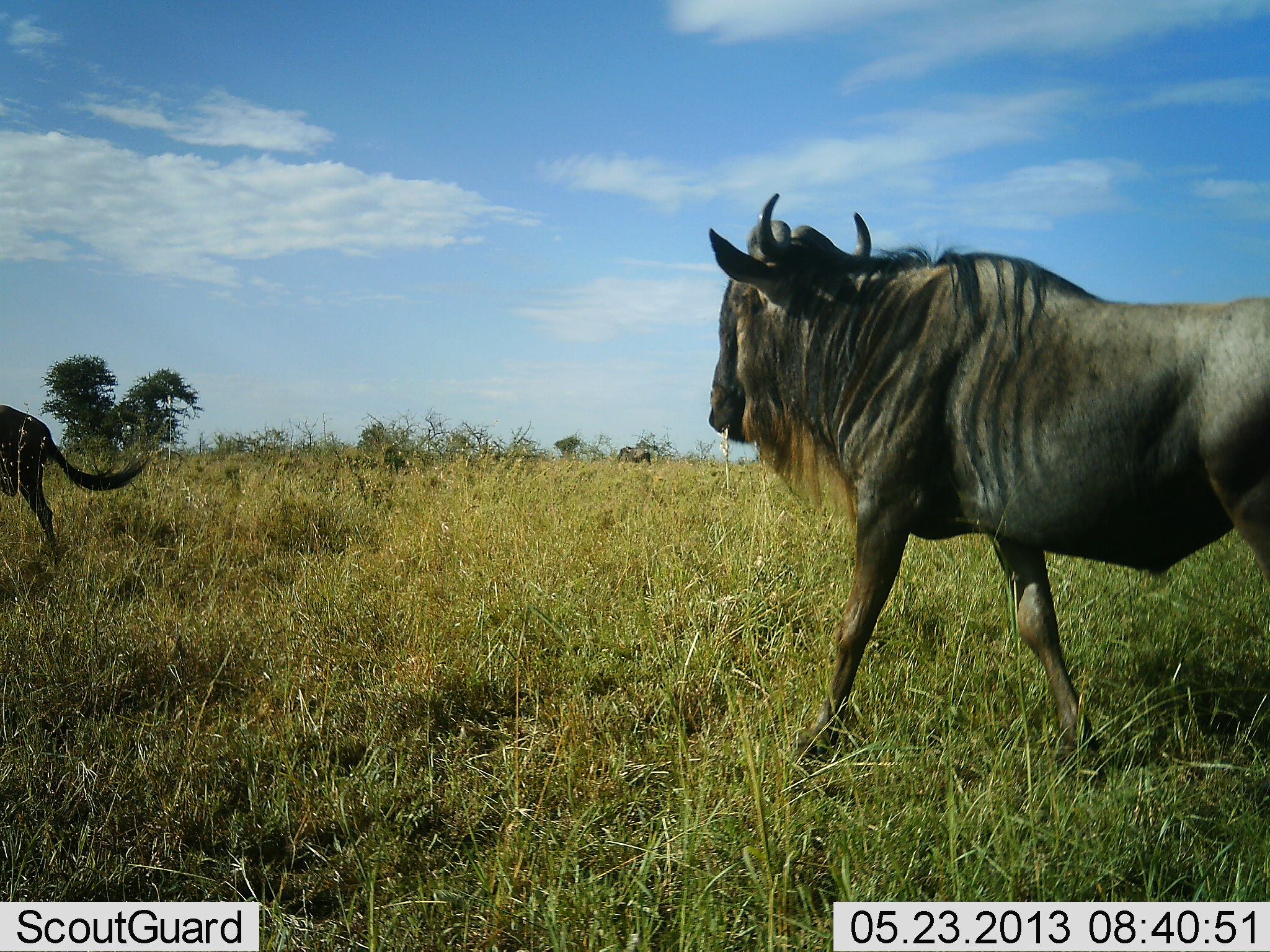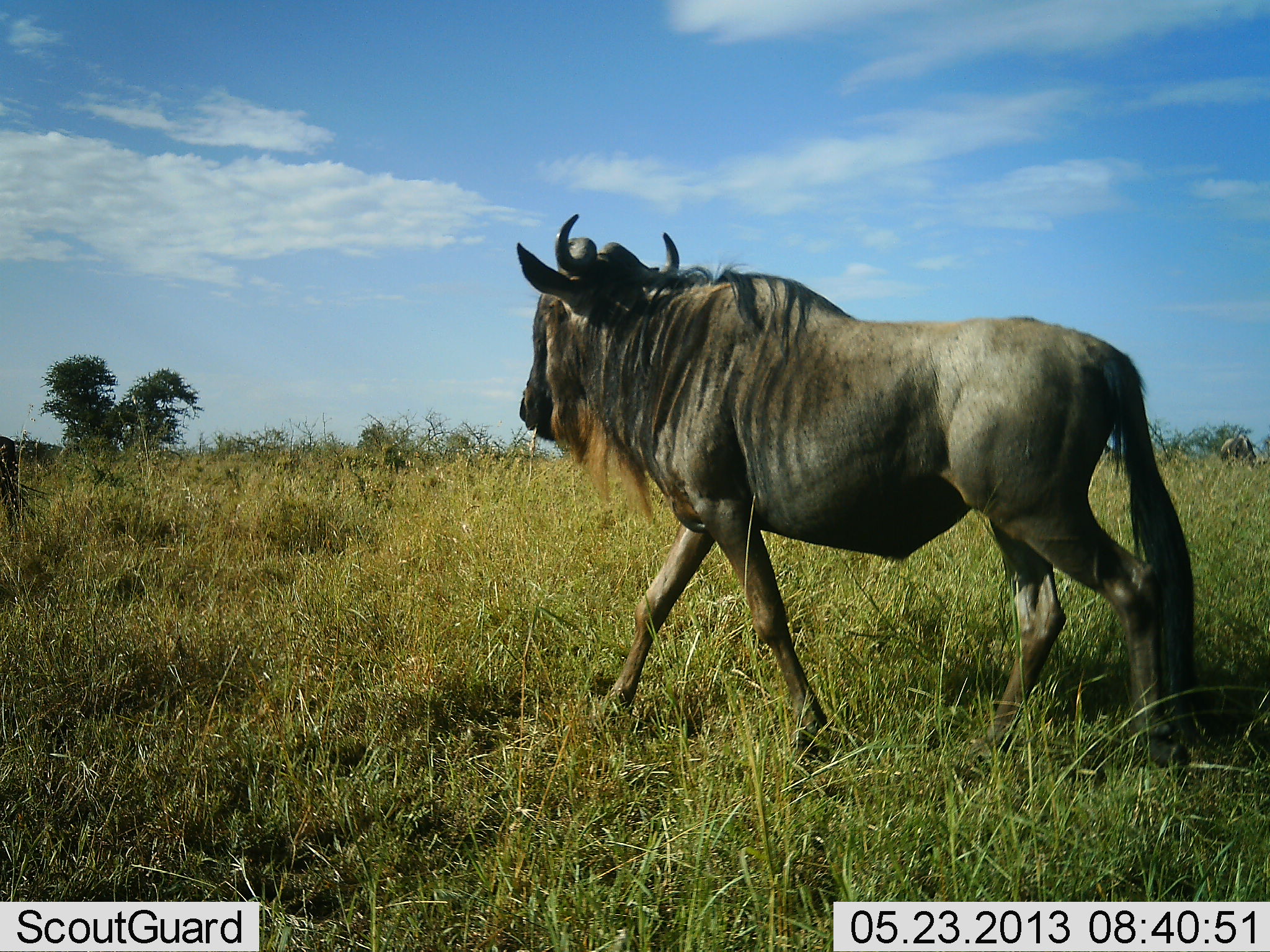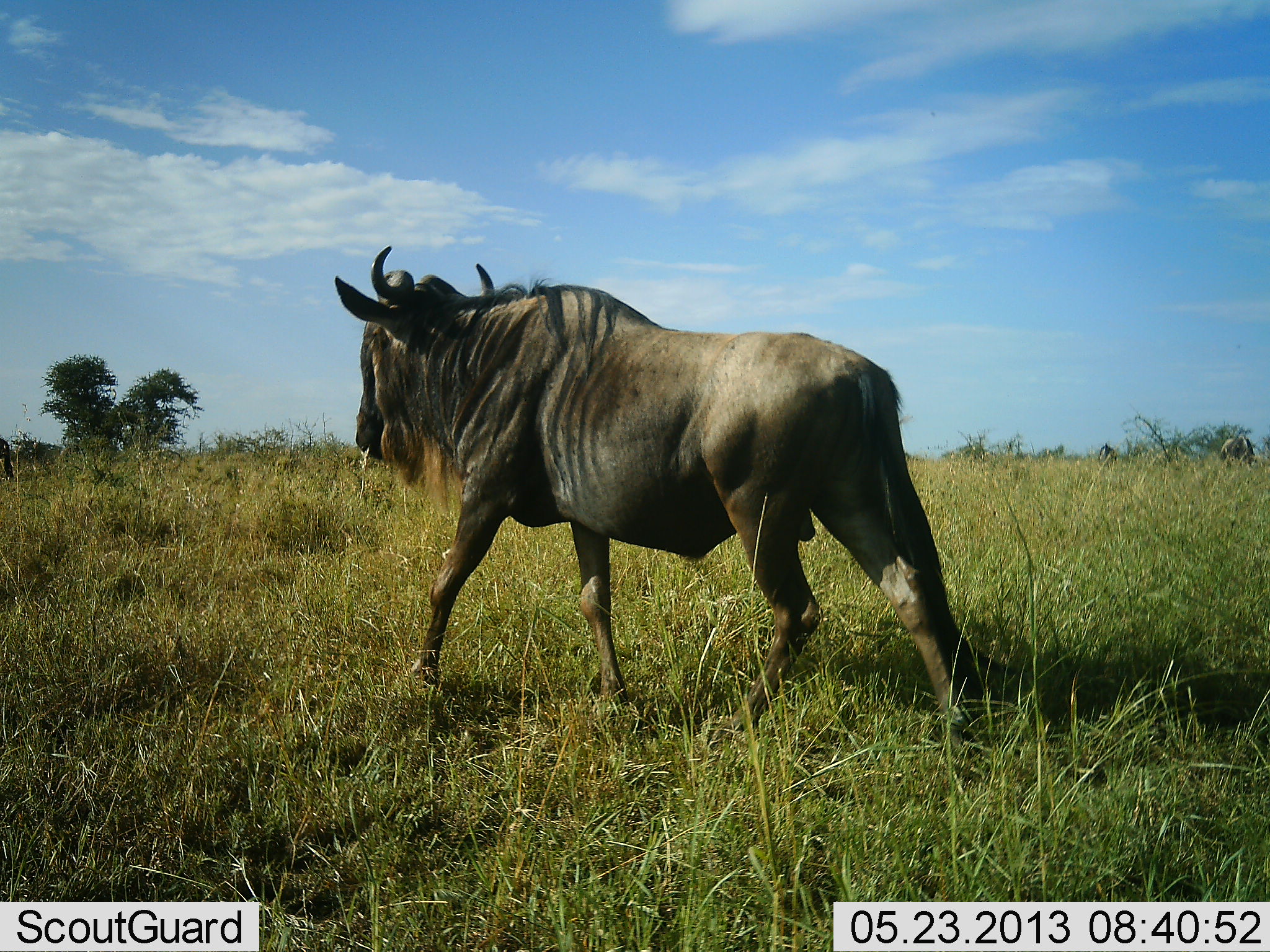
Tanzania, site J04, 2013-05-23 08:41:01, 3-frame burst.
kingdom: Animalia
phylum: Chordata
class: Mammalia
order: Artiodactyla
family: Bovidae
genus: Connochaetes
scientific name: Connochaetes taurinus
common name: blue wildebeest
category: wildebeest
Wildebeest (blue wildebeest) (Connochaetes taurinus), count 2. Behavior (volunteer vote fractions): standing 11%, resting 3%, moving 92%, interacting 0%. Young present (vote fraction): 0%. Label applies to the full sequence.